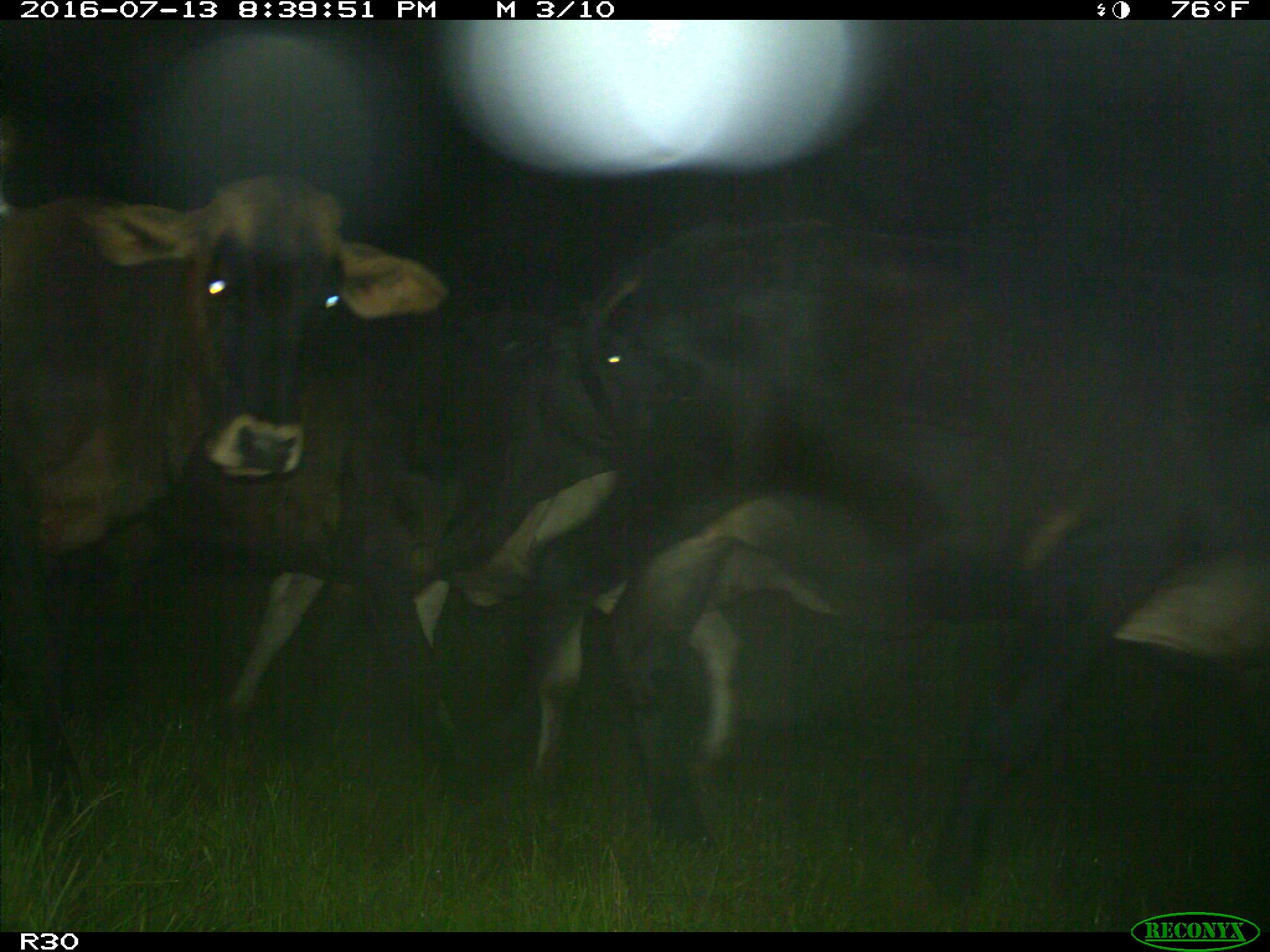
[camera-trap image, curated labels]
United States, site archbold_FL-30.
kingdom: Animalia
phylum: Chordata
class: Mammalia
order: Artiodactyla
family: Bovidae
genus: Bos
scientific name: Bos taurus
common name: domestic cow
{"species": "Bos taurus (domestic cow)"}